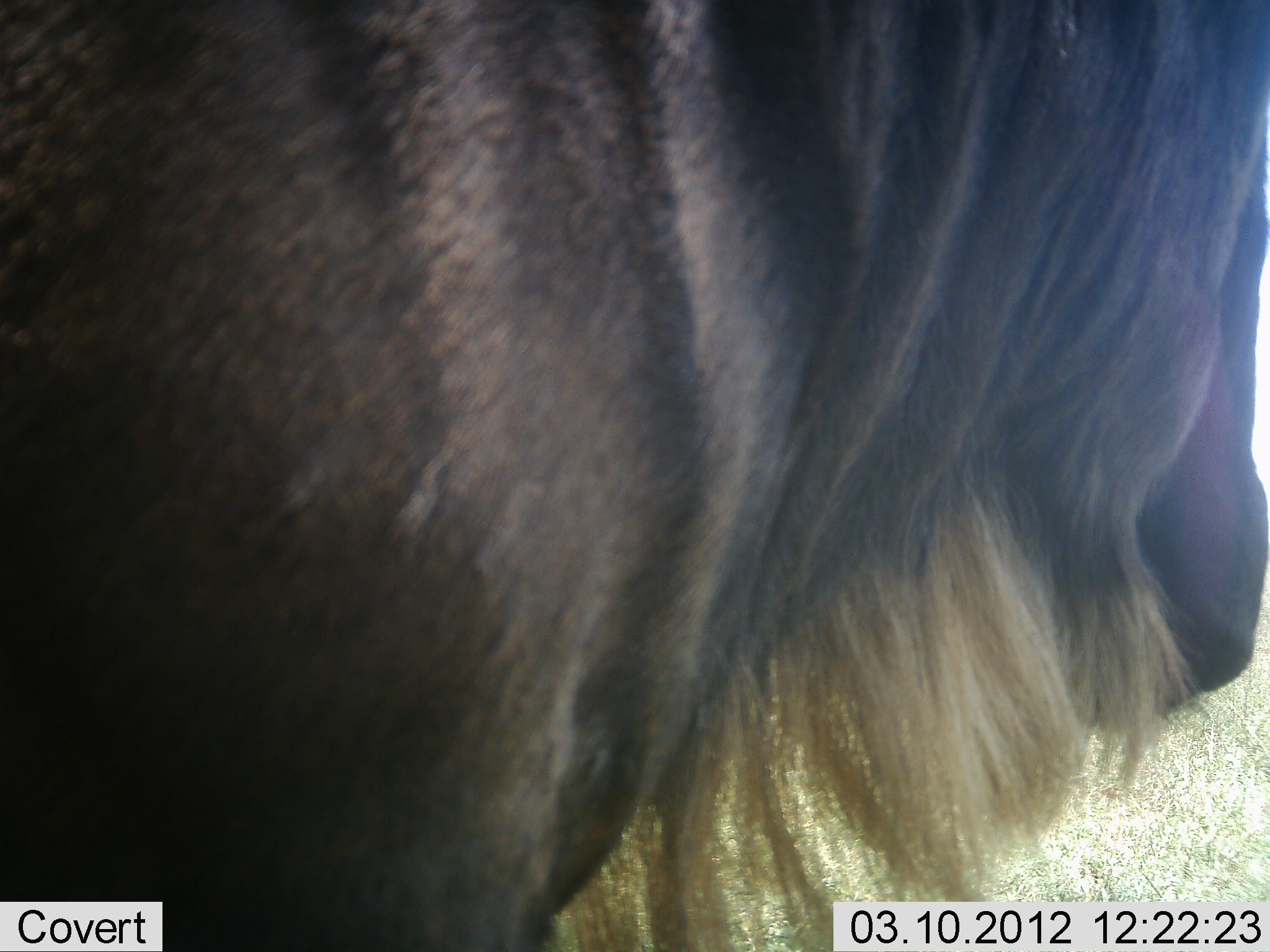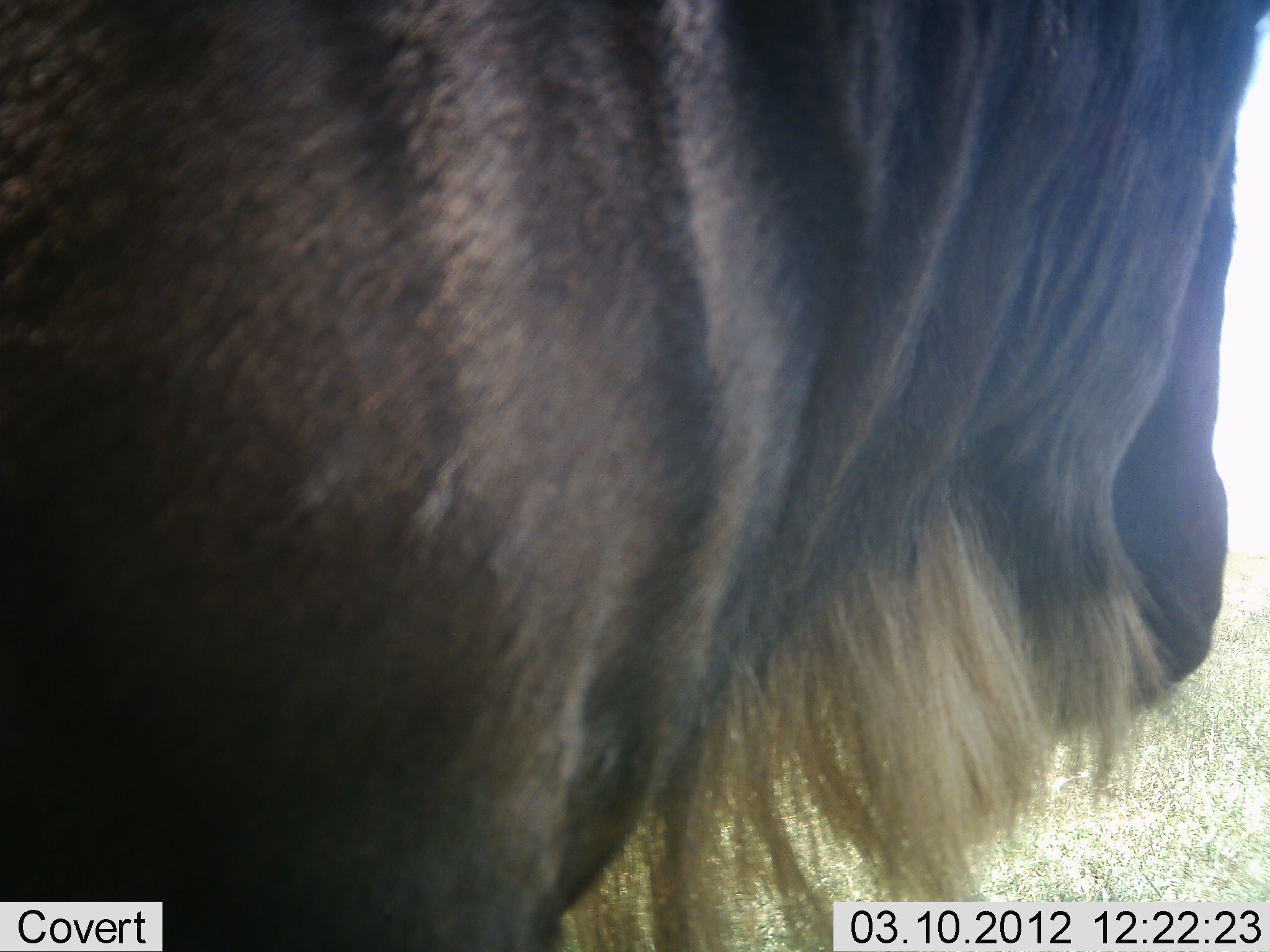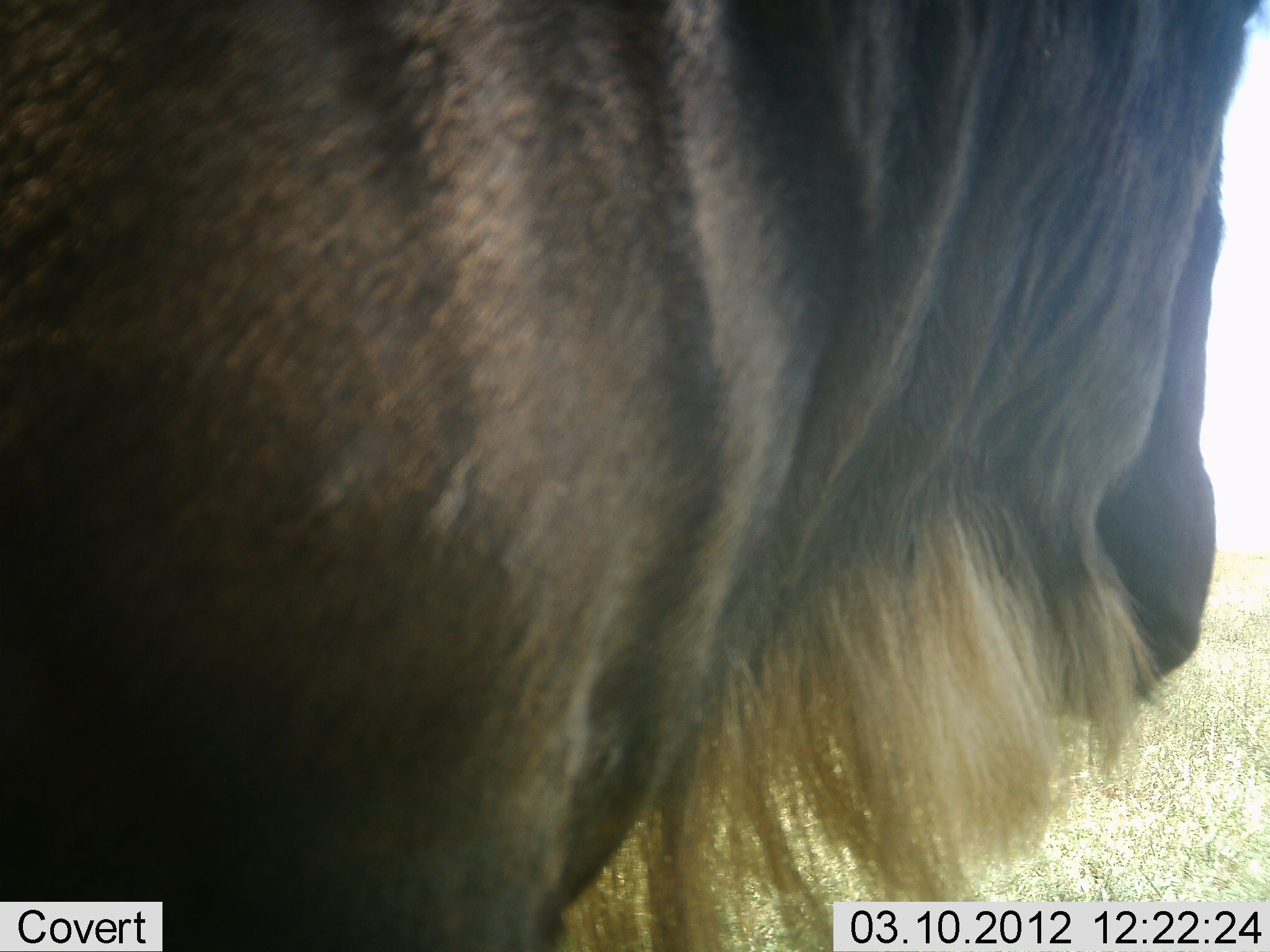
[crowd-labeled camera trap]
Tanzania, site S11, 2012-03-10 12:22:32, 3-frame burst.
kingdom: Animalia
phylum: Chordata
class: Mammalia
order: Artiodactyla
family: Bovidae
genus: Connochaetes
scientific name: Connochaetes taurinus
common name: blue wildebeest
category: wildebeest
Wildebeest (blue wildebeest) (Connochaetes taurinus), count 1. Behavior (volunteer vote fractions): standing 94%, resting 0%, moving 6%, interacting 0%. Young present (vote fraction): 0%. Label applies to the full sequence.